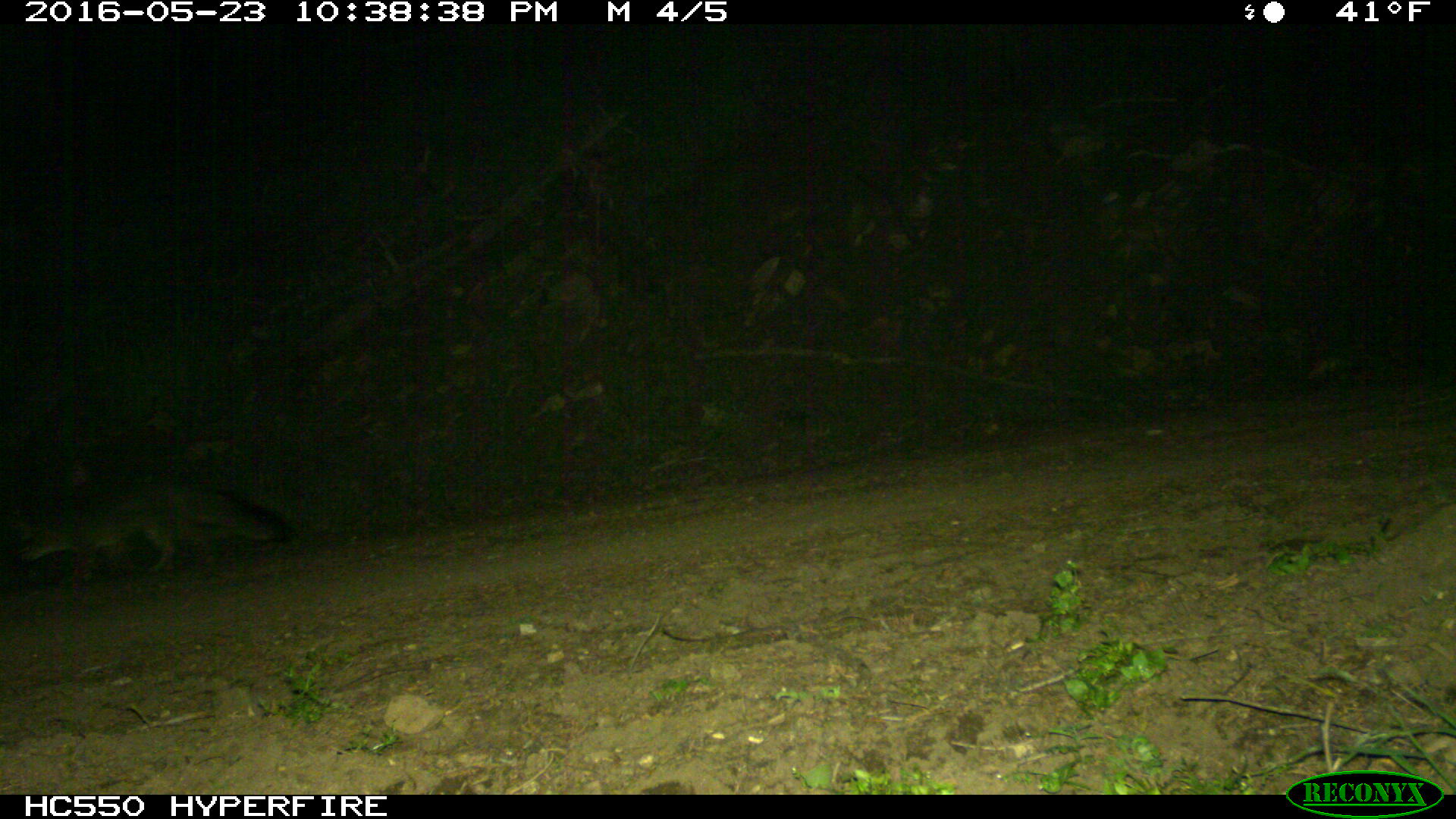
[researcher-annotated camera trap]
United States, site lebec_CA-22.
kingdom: Animalia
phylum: Chordata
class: Mammalia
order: Carnivora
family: Canidae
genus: Urocyon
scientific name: Urocyon cinereoargenteus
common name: gray fox